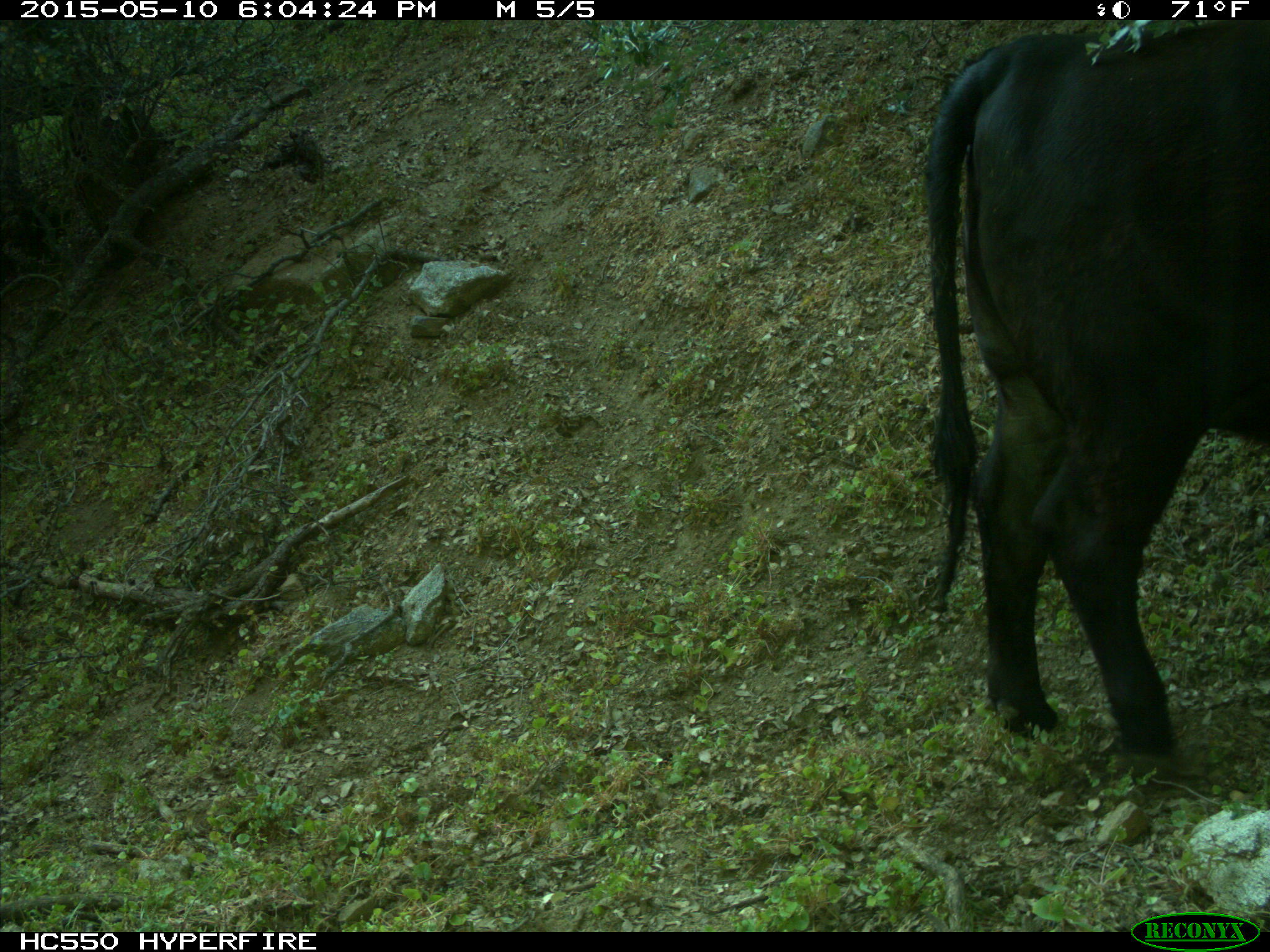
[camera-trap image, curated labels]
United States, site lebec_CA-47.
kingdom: Animalia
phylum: Chordata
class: Mammalia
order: Artiodactyla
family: Bovidae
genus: Bos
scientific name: Bos taurus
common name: domestic cow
Bos taurus (domestic cow).